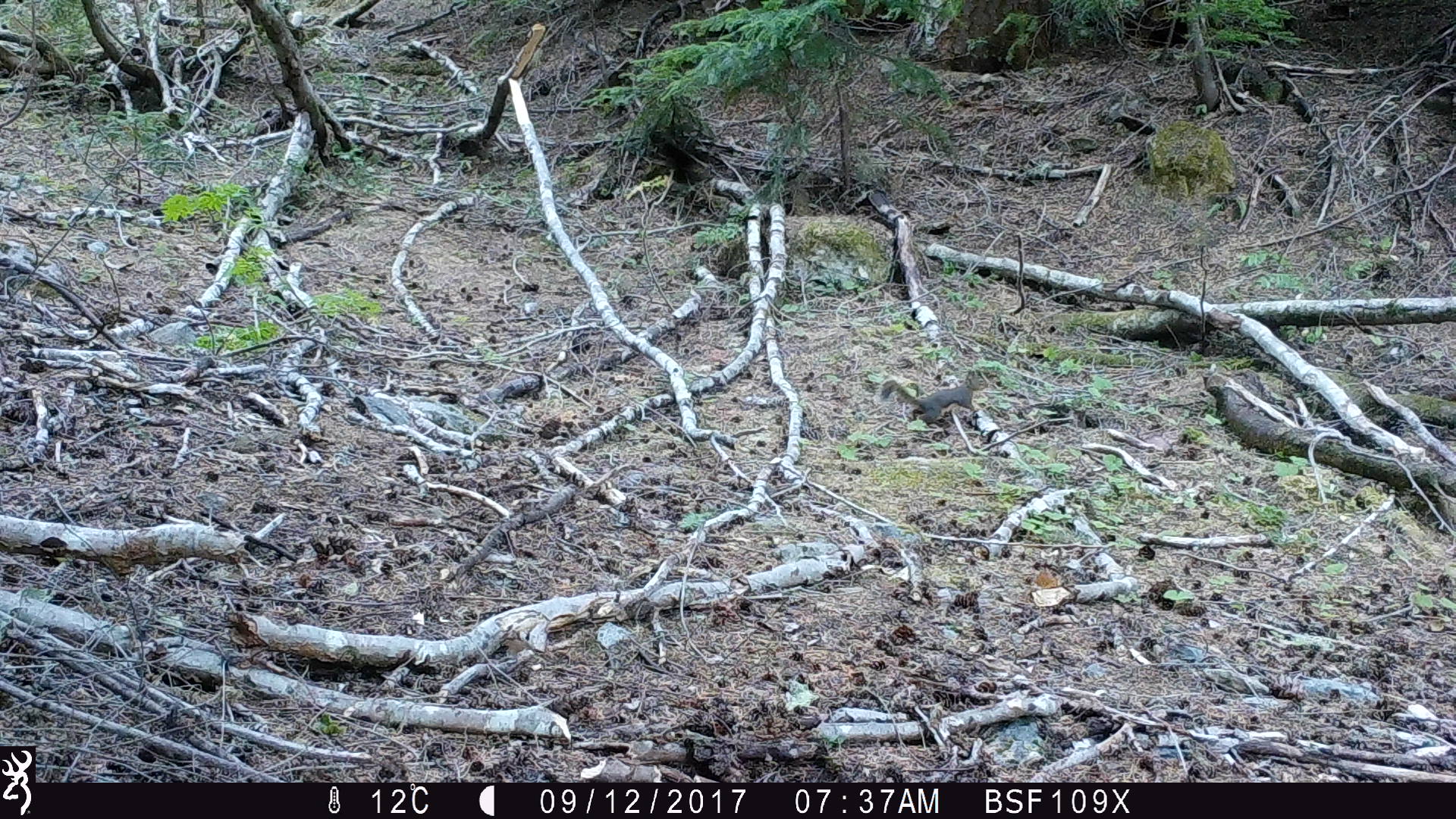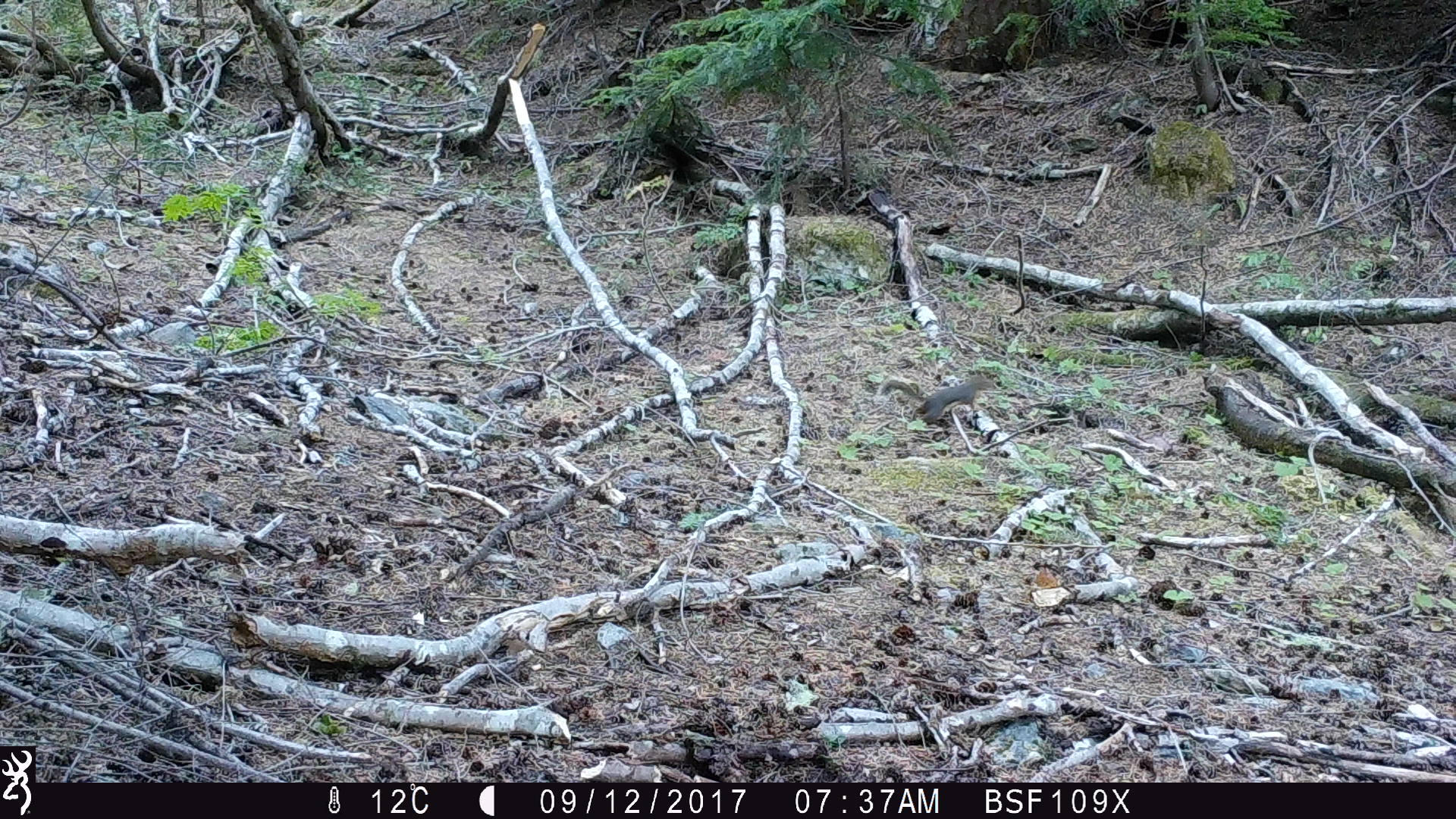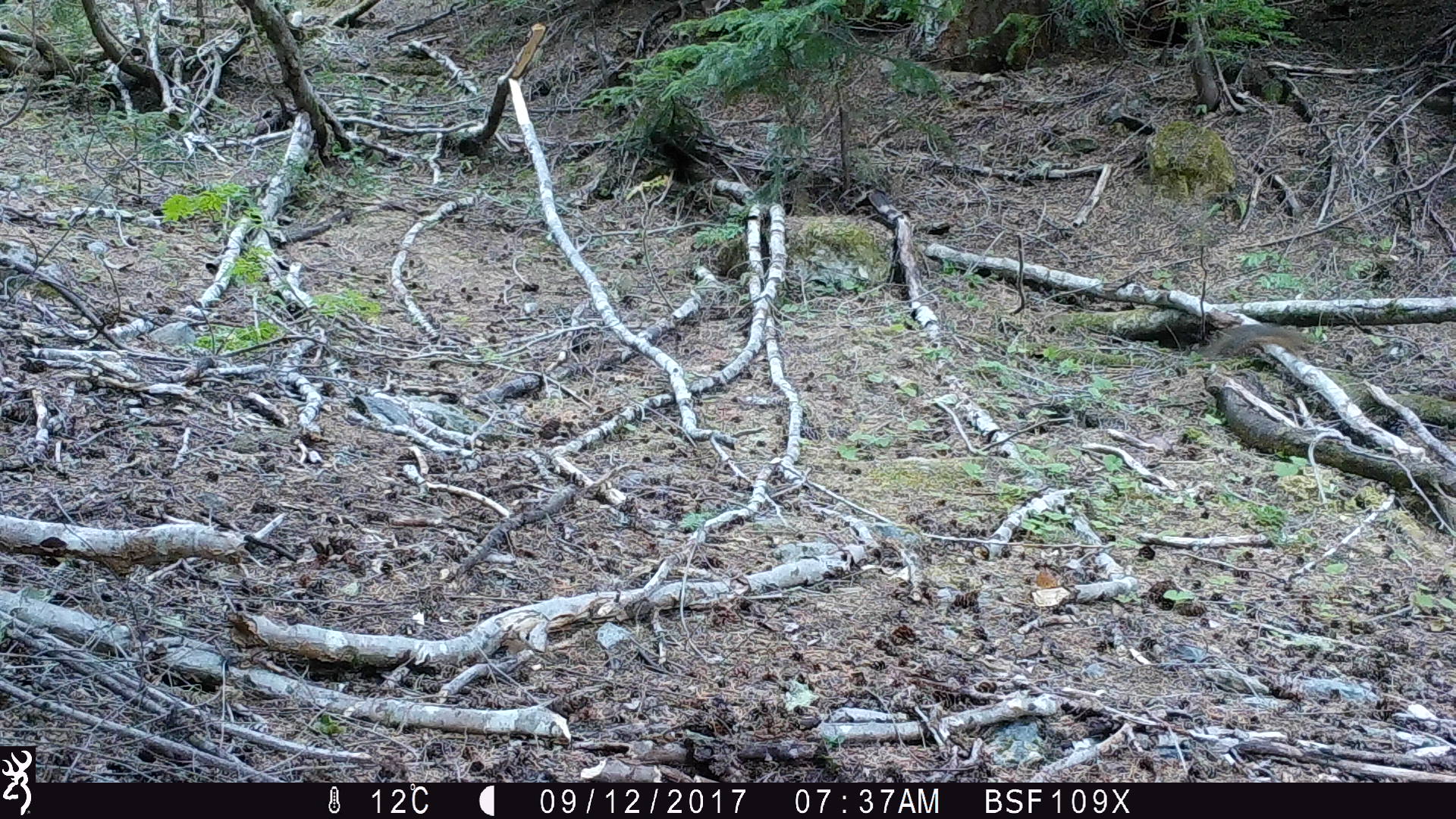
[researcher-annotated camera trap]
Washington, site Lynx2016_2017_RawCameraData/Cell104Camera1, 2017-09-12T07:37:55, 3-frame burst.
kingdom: Animalia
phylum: Chordata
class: Mammalia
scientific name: Mammalia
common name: small mammal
Small mammal (Mammalia). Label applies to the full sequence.